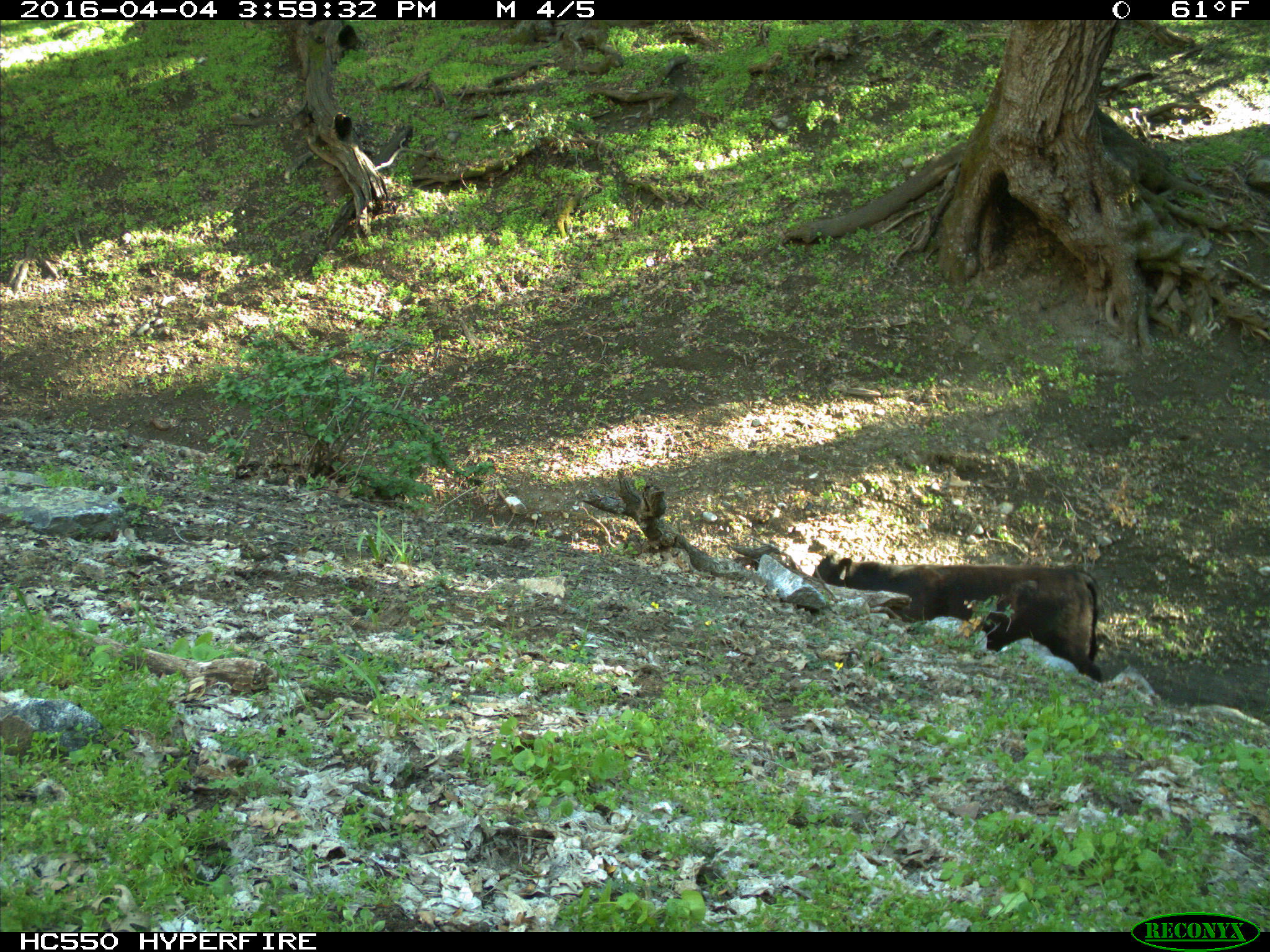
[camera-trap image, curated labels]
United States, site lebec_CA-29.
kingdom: Animalia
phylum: Chordata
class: Mammalia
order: Artiodactyla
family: Bovidae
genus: Bos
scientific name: Bos taurus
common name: domestic cow